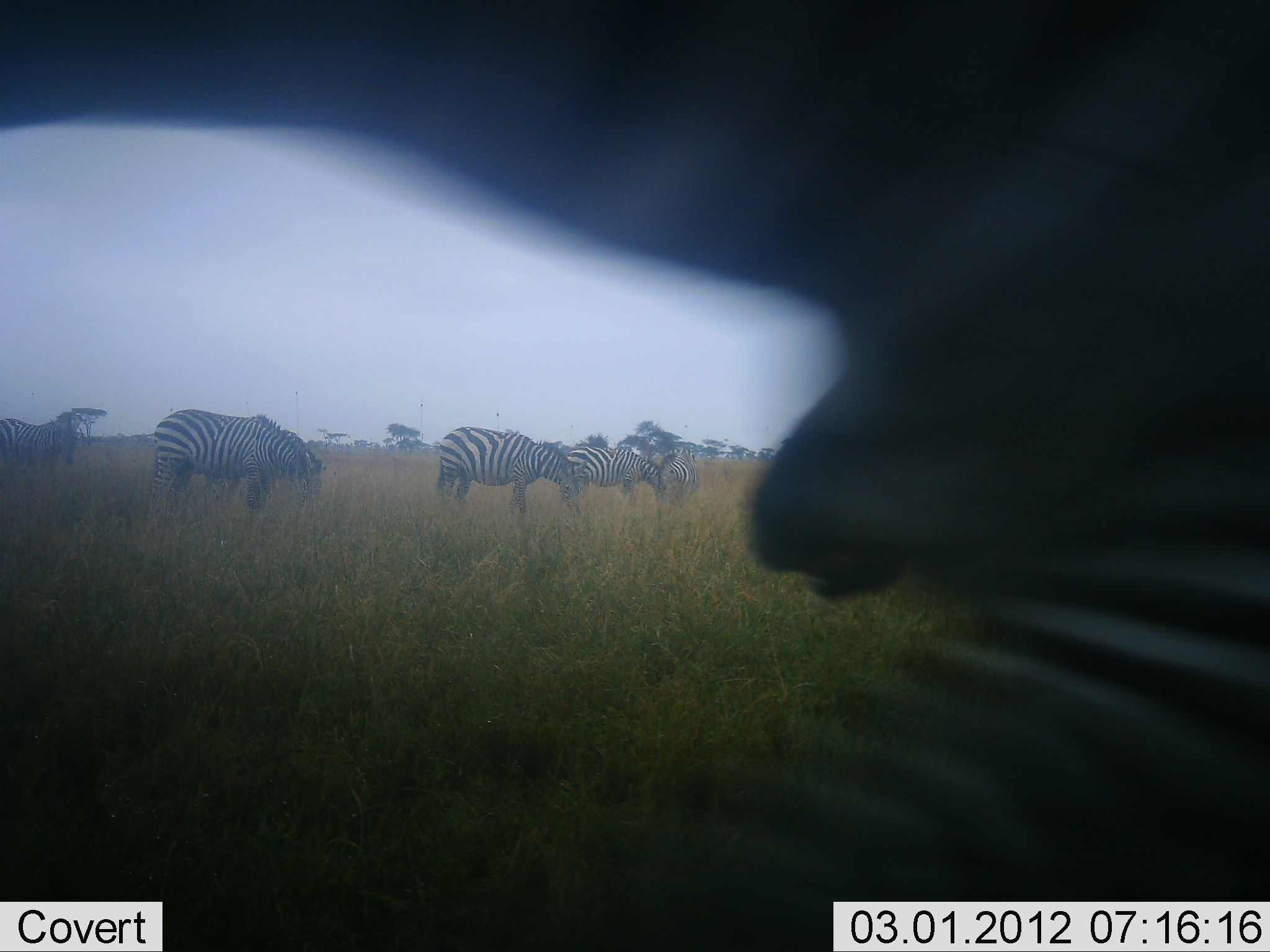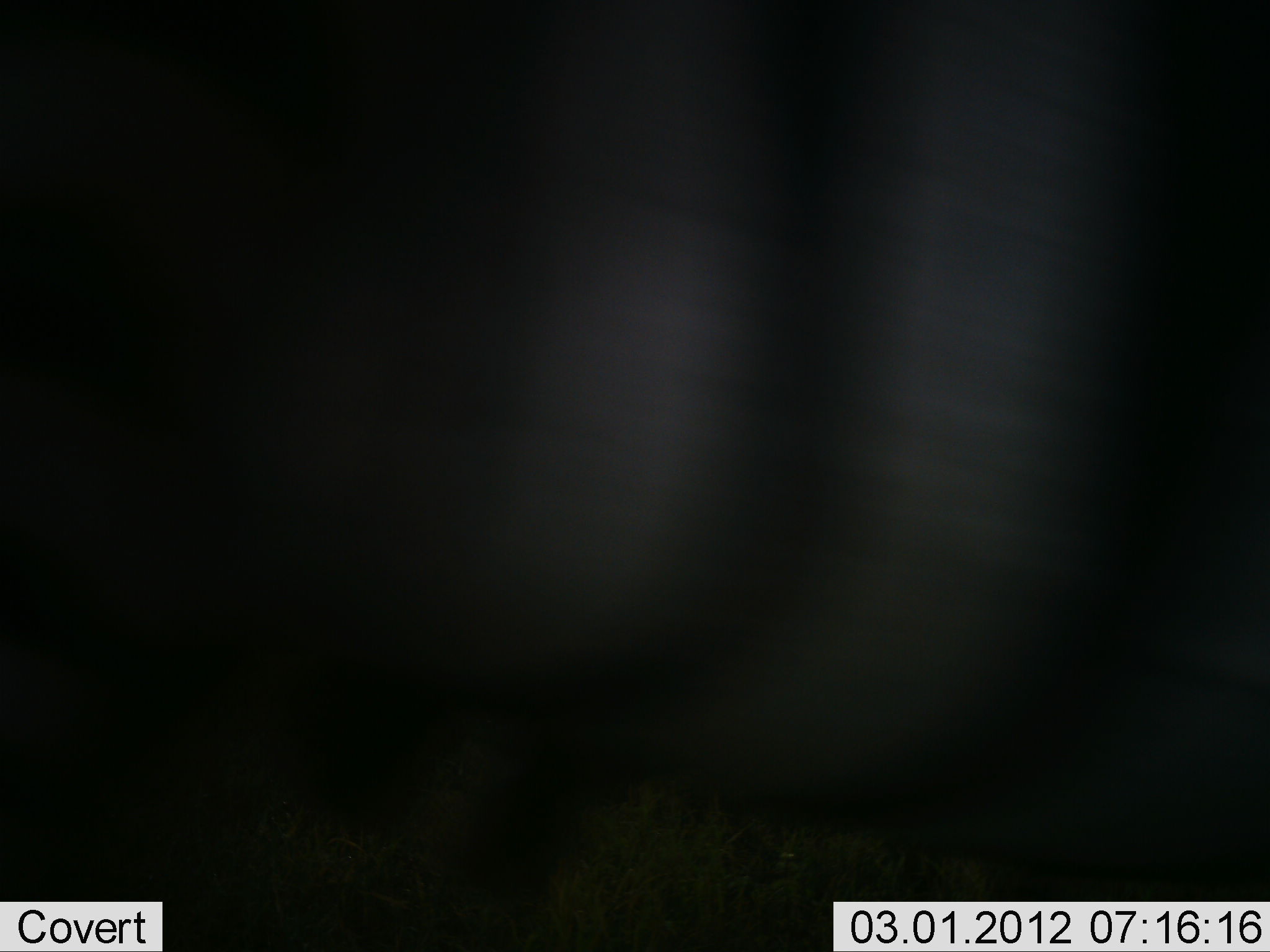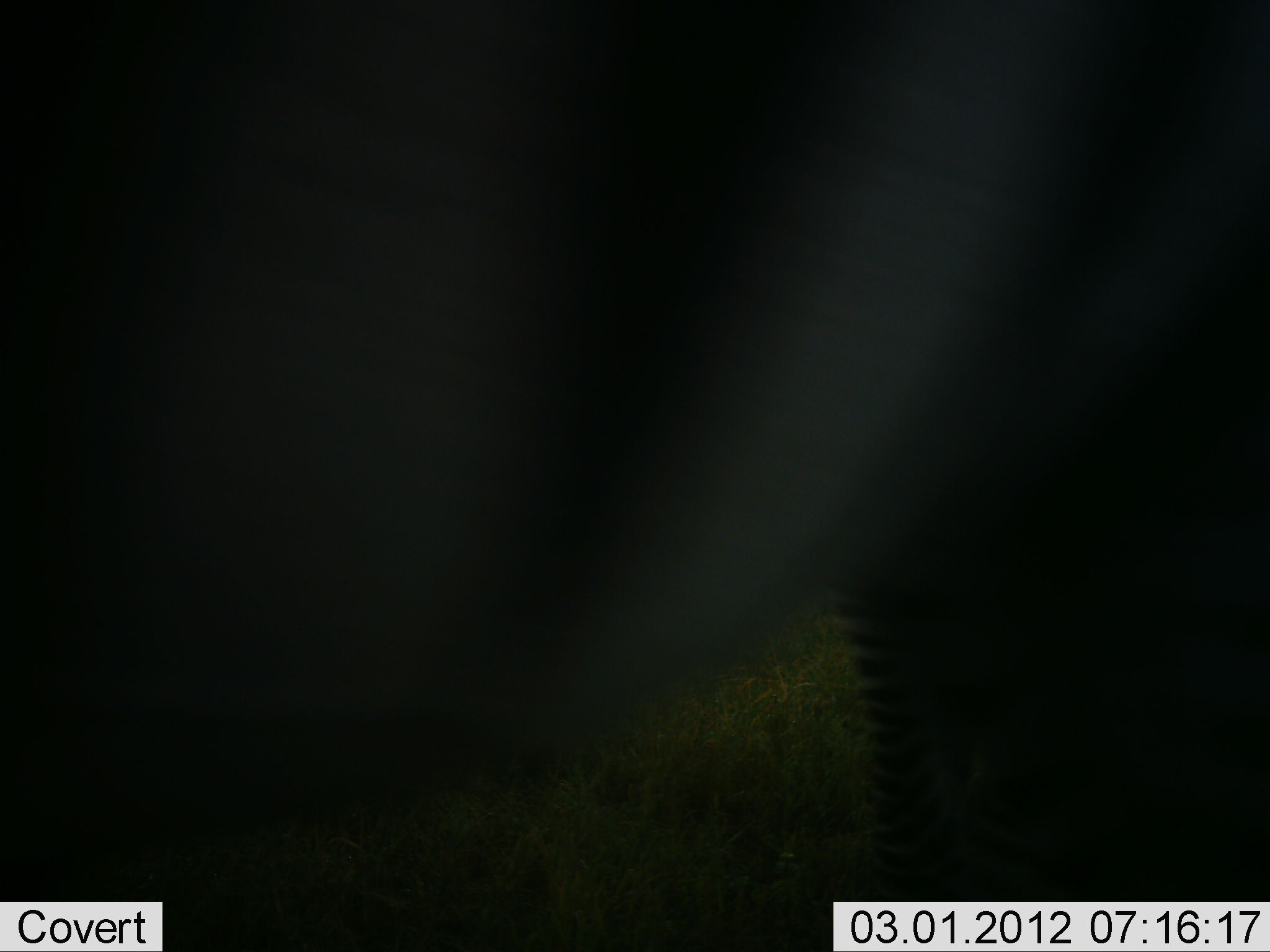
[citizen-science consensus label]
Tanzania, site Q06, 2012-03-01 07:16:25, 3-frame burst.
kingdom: Animalia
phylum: Chordata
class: Mammalia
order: Perissodactyla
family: Equidae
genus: Equus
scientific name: Equus quagga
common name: plains zebra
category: zebra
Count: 6.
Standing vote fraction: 57%.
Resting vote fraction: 0%.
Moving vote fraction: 64%.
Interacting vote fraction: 0%.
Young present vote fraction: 0%.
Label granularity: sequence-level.